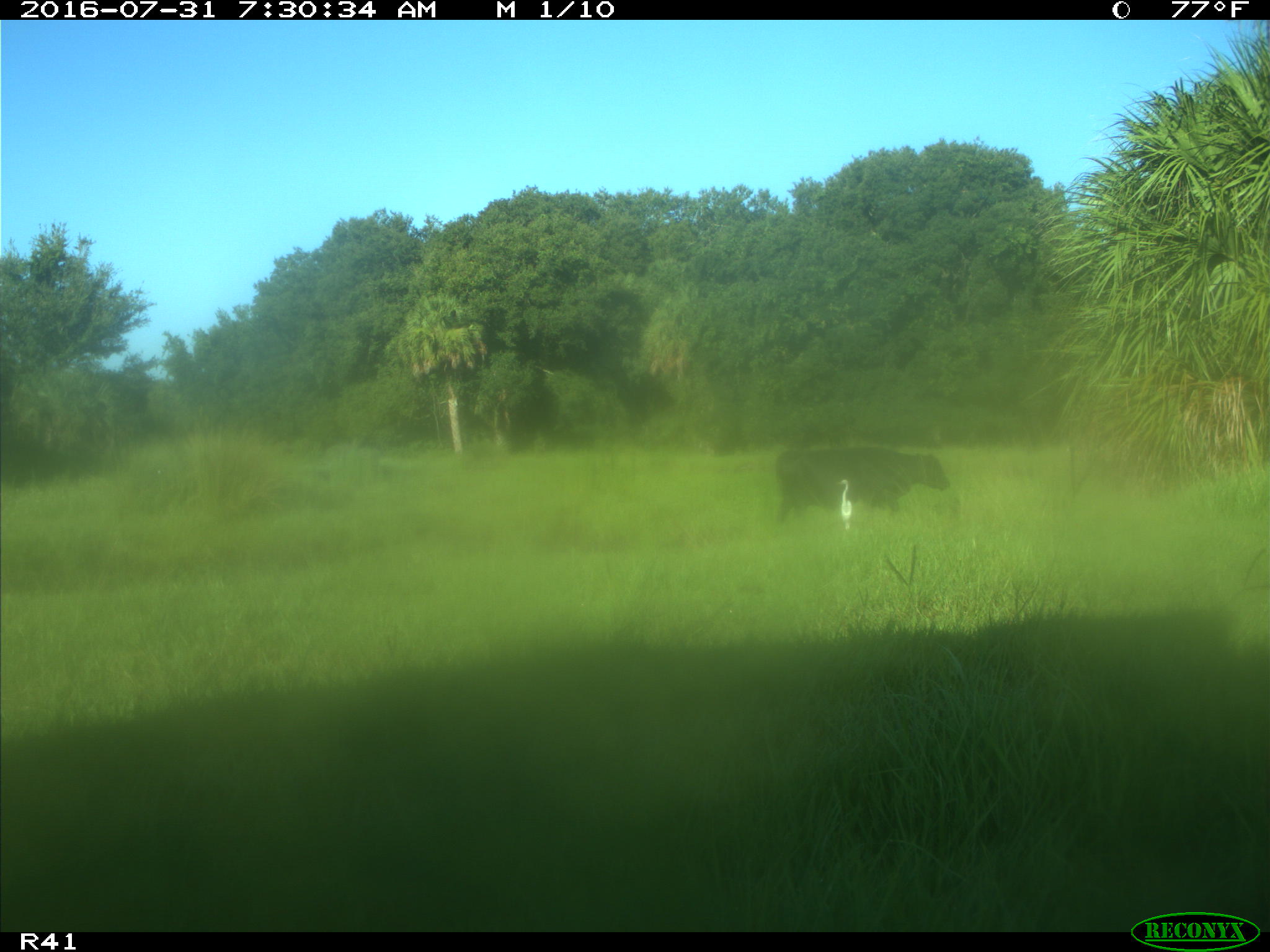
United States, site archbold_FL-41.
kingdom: Animalia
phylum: Chordata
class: Mammalia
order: Artiodactyla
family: Bovidae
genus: Bos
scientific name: Bos taurus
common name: domestic cow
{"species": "Bos taurus (domestic cow)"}